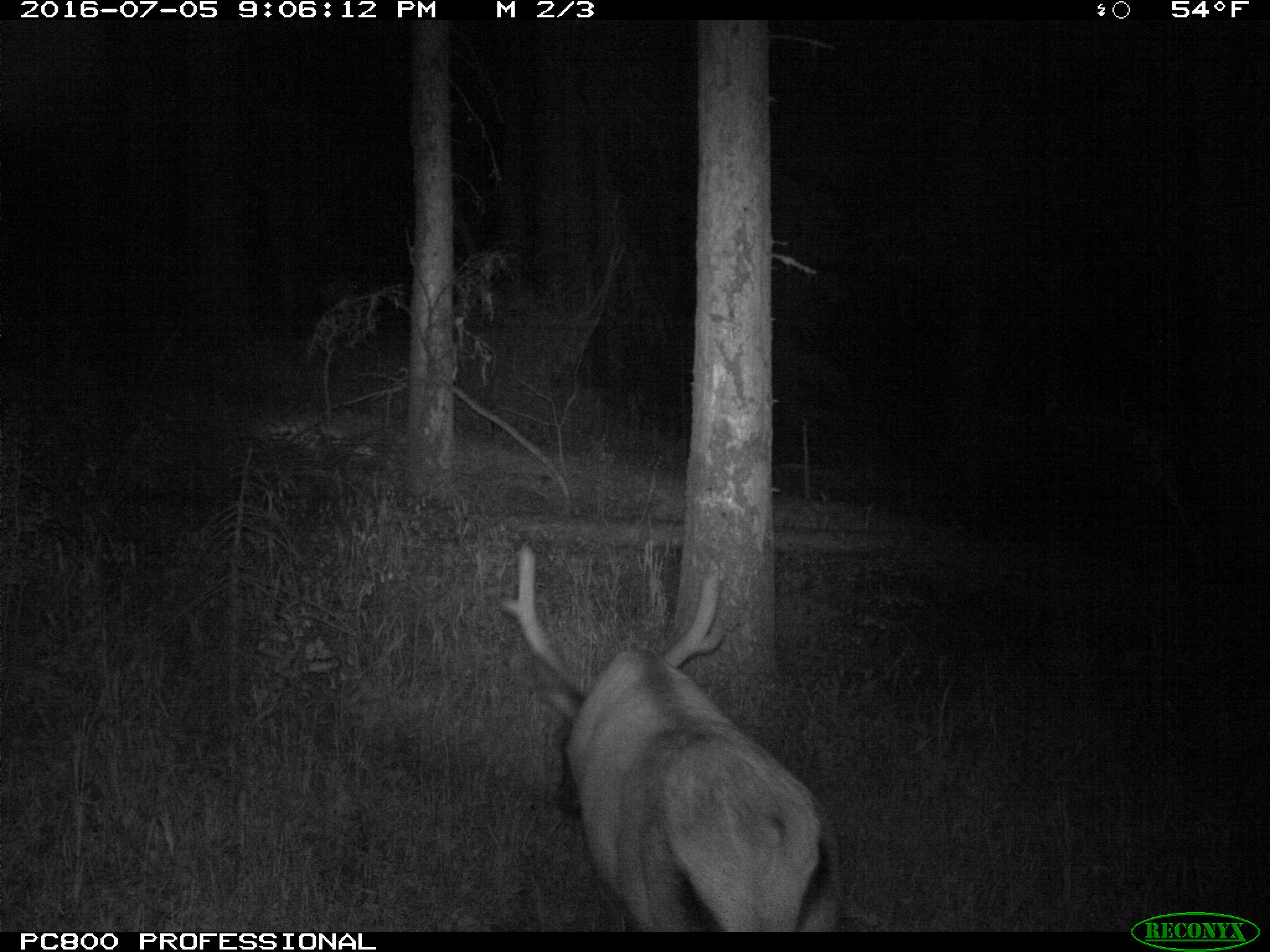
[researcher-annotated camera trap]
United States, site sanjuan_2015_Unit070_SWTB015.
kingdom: Animalia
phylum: Chordata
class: Mammalia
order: Artiodactyla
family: Cervidae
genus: Cervus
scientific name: Cervus elaphus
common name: red deer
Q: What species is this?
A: Cervus elaphus (red deer).